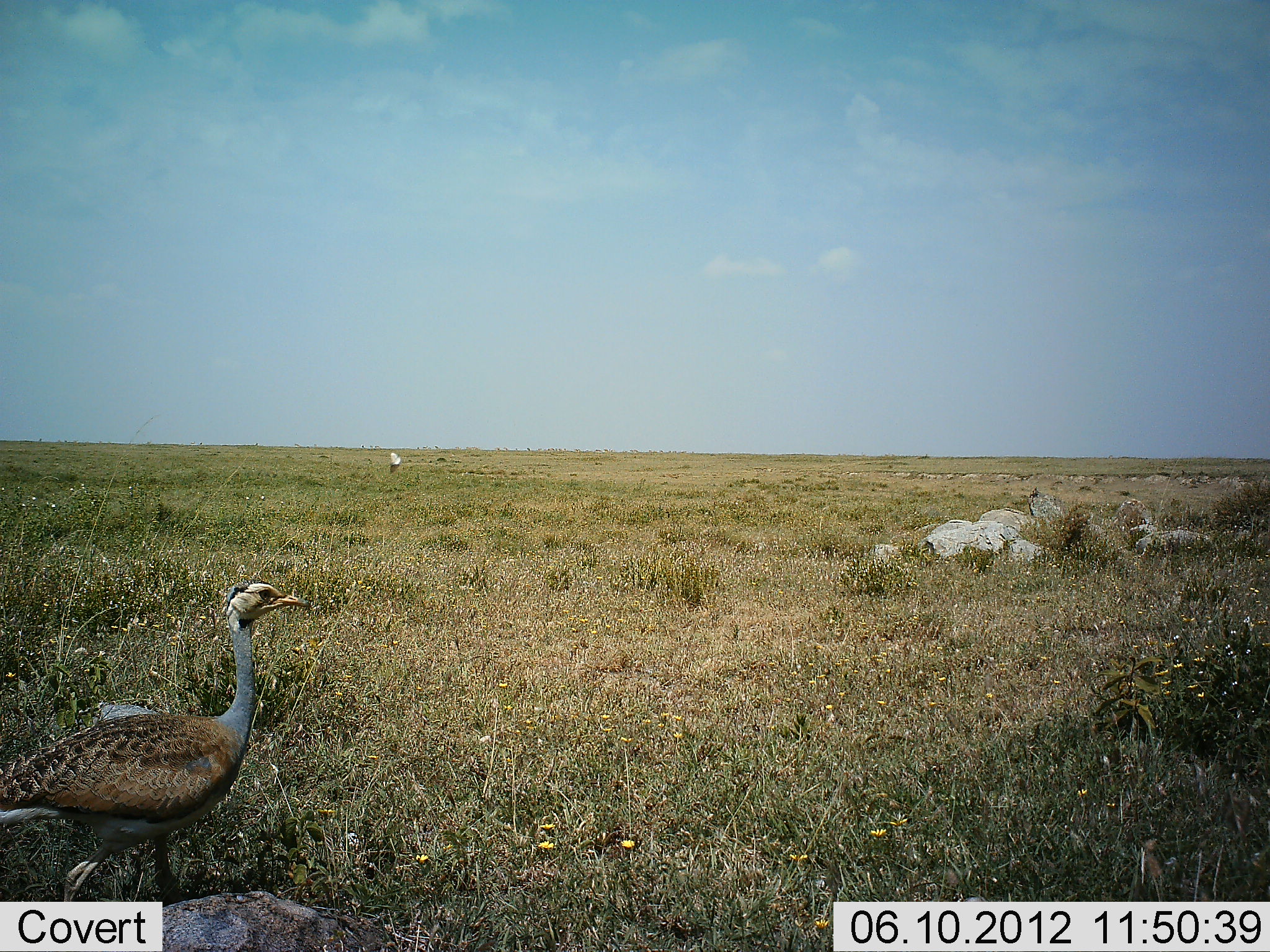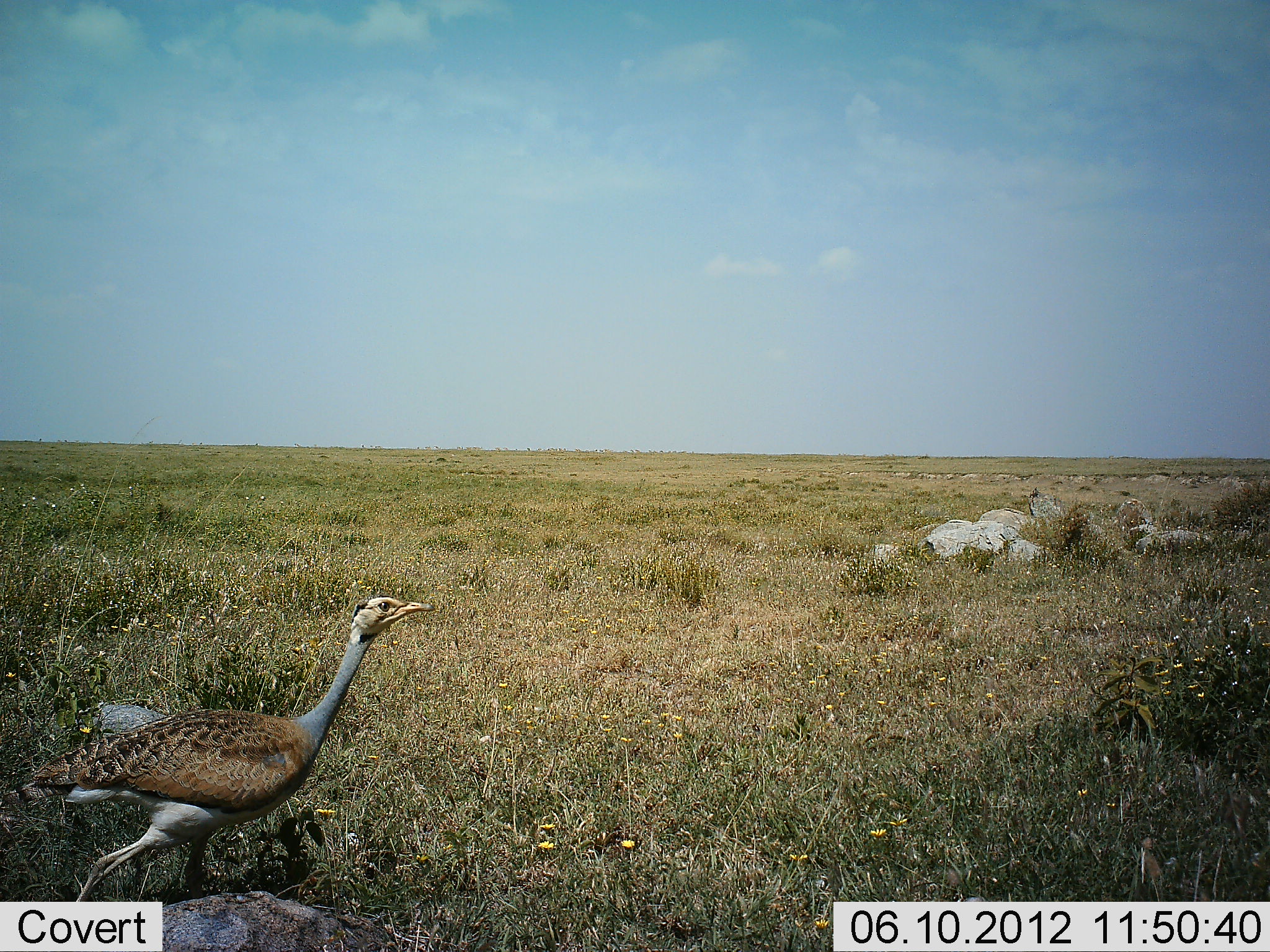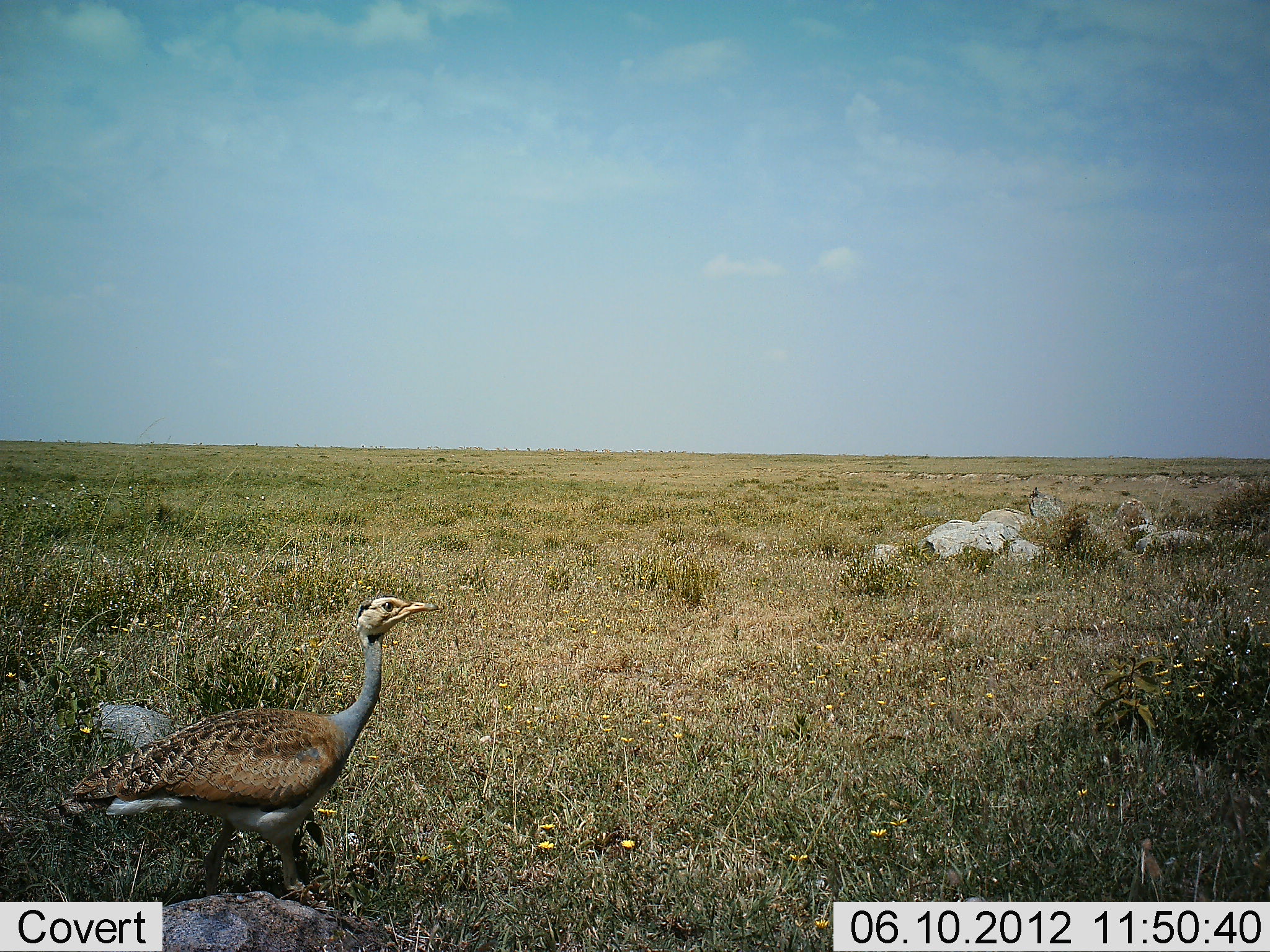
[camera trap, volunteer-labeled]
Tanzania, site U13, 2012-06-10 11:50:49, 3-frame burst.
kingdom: Animalia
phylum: Chordata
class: Aves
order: Otidiformes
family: Otididae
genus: Ardeotis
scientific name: Ardeotis kori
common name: kori bustard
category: koribustard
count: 1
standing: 0%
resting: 0%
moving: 100%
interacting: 0%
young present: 0%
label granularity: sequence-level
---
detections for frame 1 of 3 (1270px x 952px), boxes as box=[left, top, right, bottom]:
animal: box=[0, 583, 312, 902]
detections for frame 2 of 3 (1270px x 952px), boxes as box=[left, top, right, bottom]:
animal: box=[0, 595, 437, 902]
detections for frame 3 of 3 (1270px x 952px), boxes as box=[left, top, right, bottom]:
animal: box=[48, 595, 440, 906]